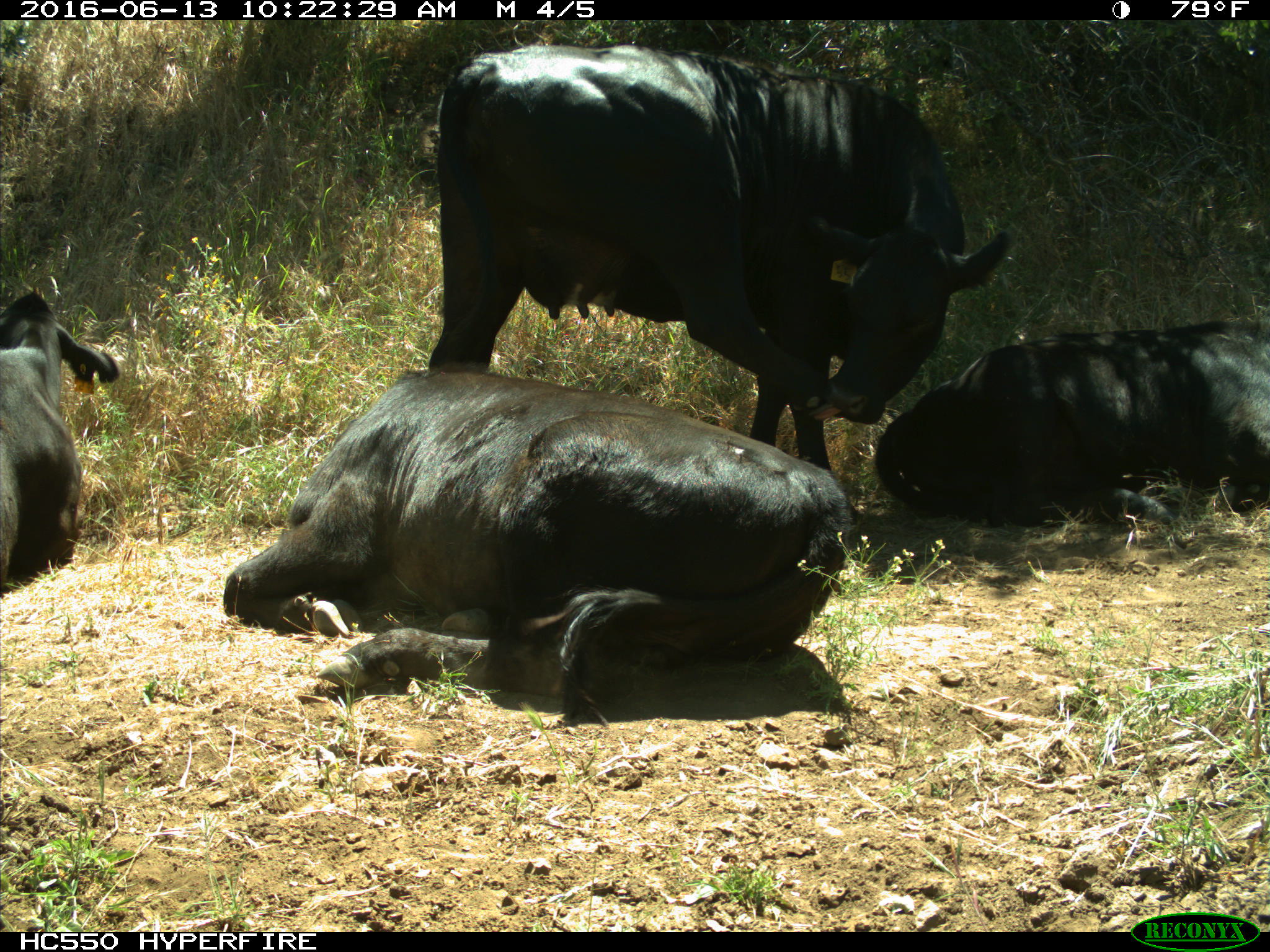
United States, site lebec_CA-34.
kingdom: Animalia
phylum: Chordata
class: Mammalia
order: Artiodactyla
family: Bovidae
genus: Bos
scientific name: Bos taurus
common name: domestic cow